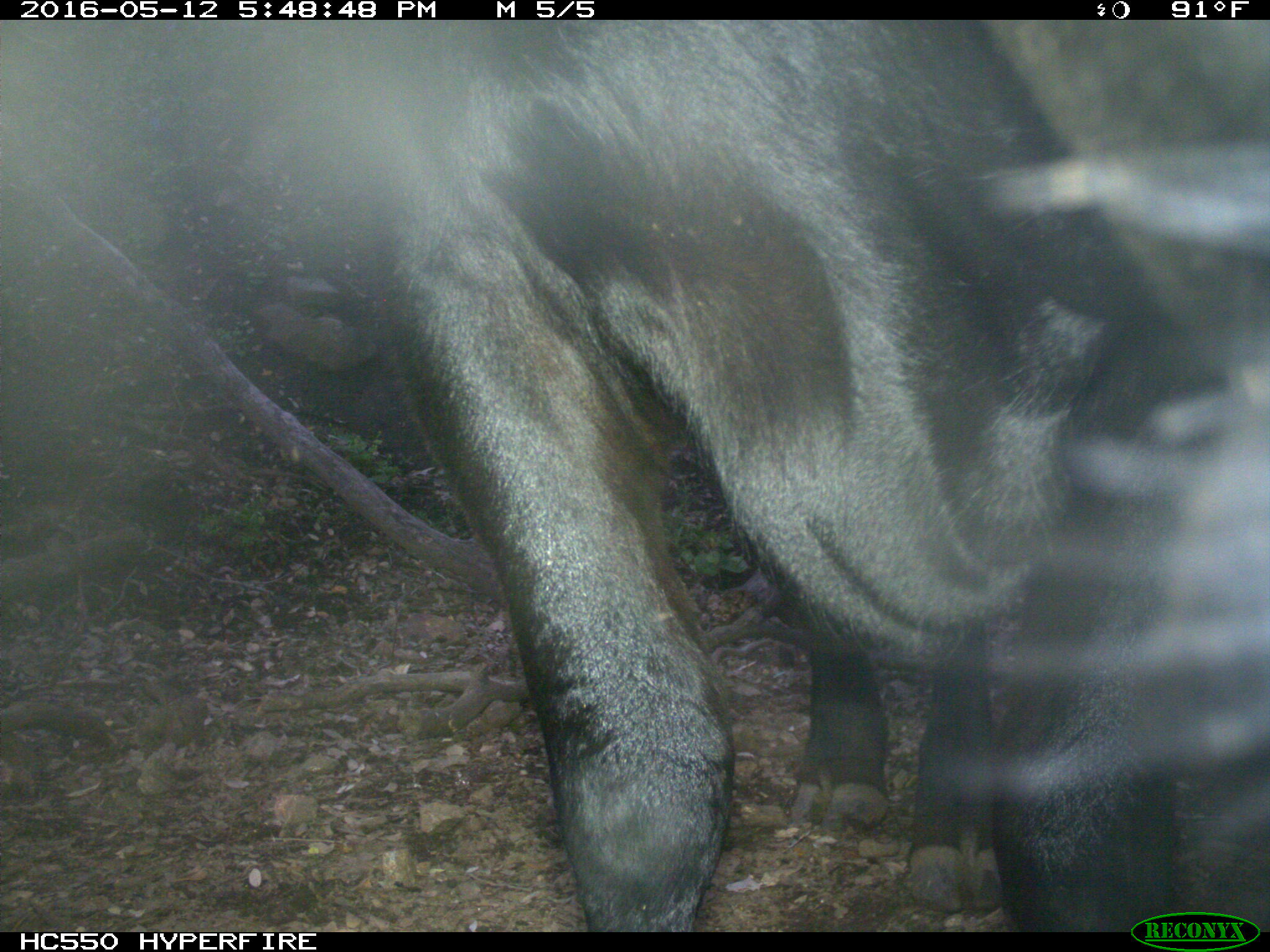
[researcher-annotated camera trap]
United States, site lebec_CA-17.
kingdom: Animalia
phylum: Chordata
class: Mammalia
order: Artiodactyla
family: Bovidae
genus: Bos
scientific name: Bos taurus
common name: domestic cow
Bos taurus (domestic cow).